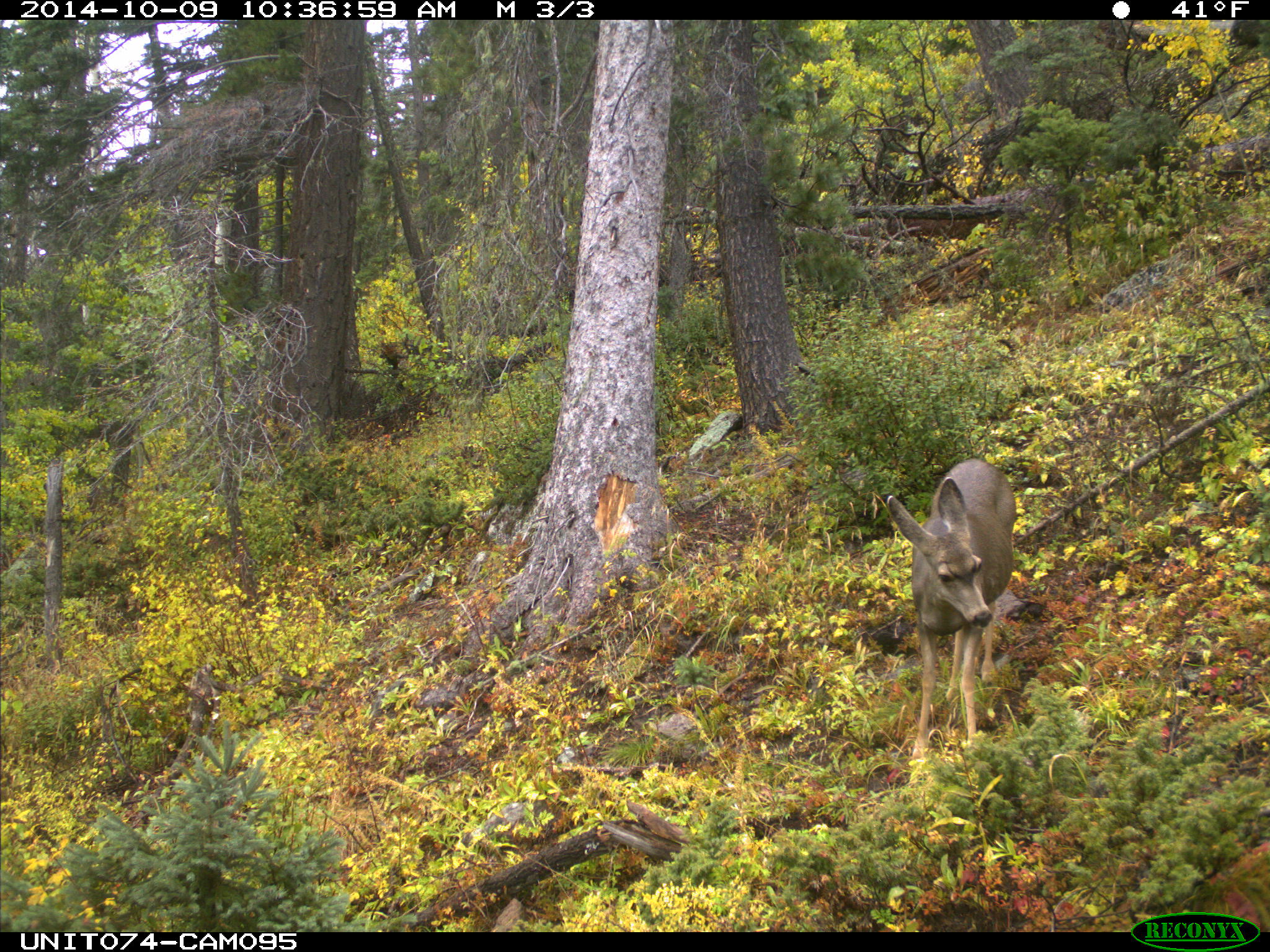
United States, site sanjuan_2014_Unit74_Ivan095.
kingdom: Animalia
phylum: Chordata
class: Mammalia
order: Artiodactyla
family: Cervidae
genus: Odocoileus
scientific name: Odocoileus hemionus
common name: mule deer